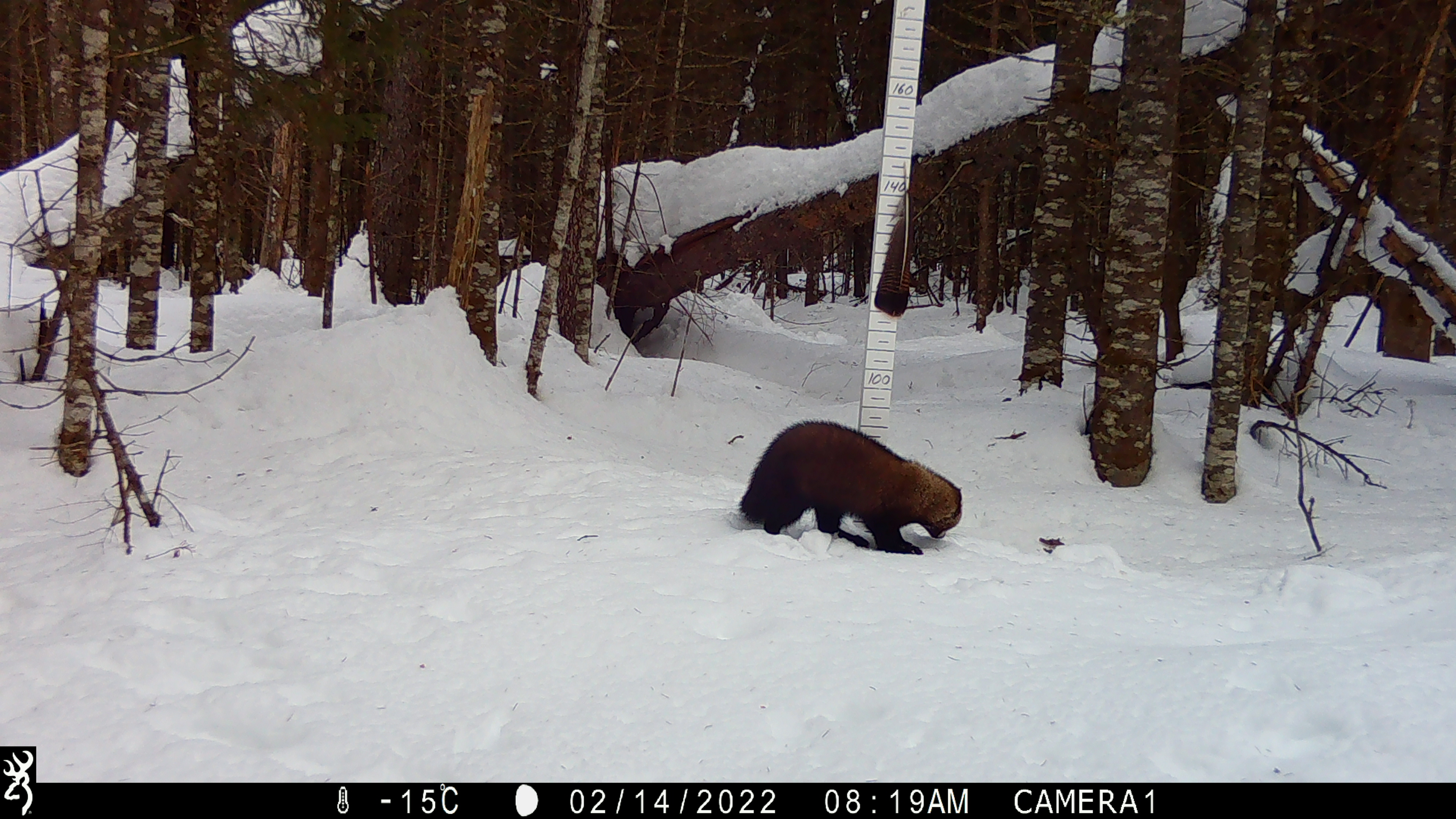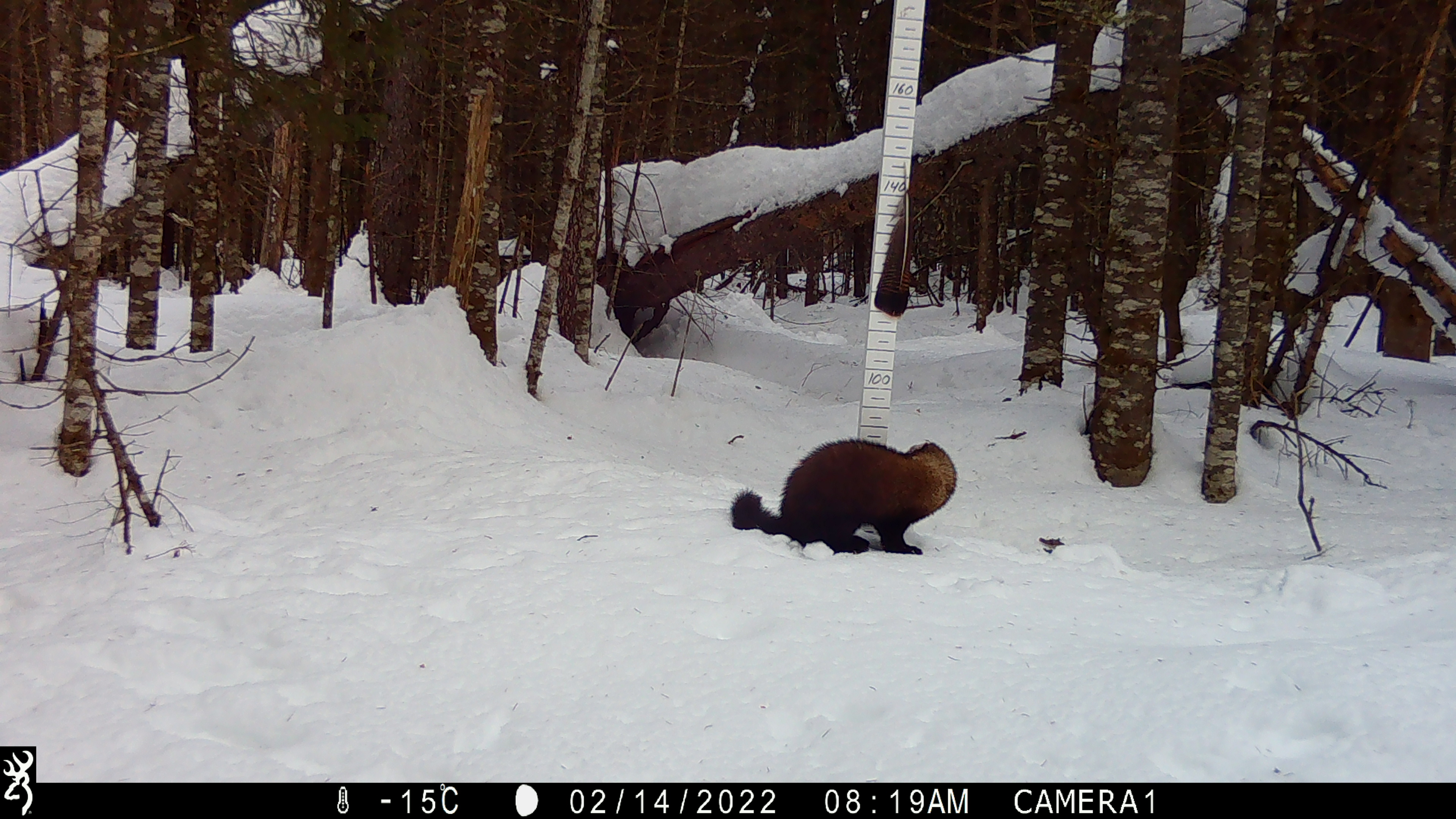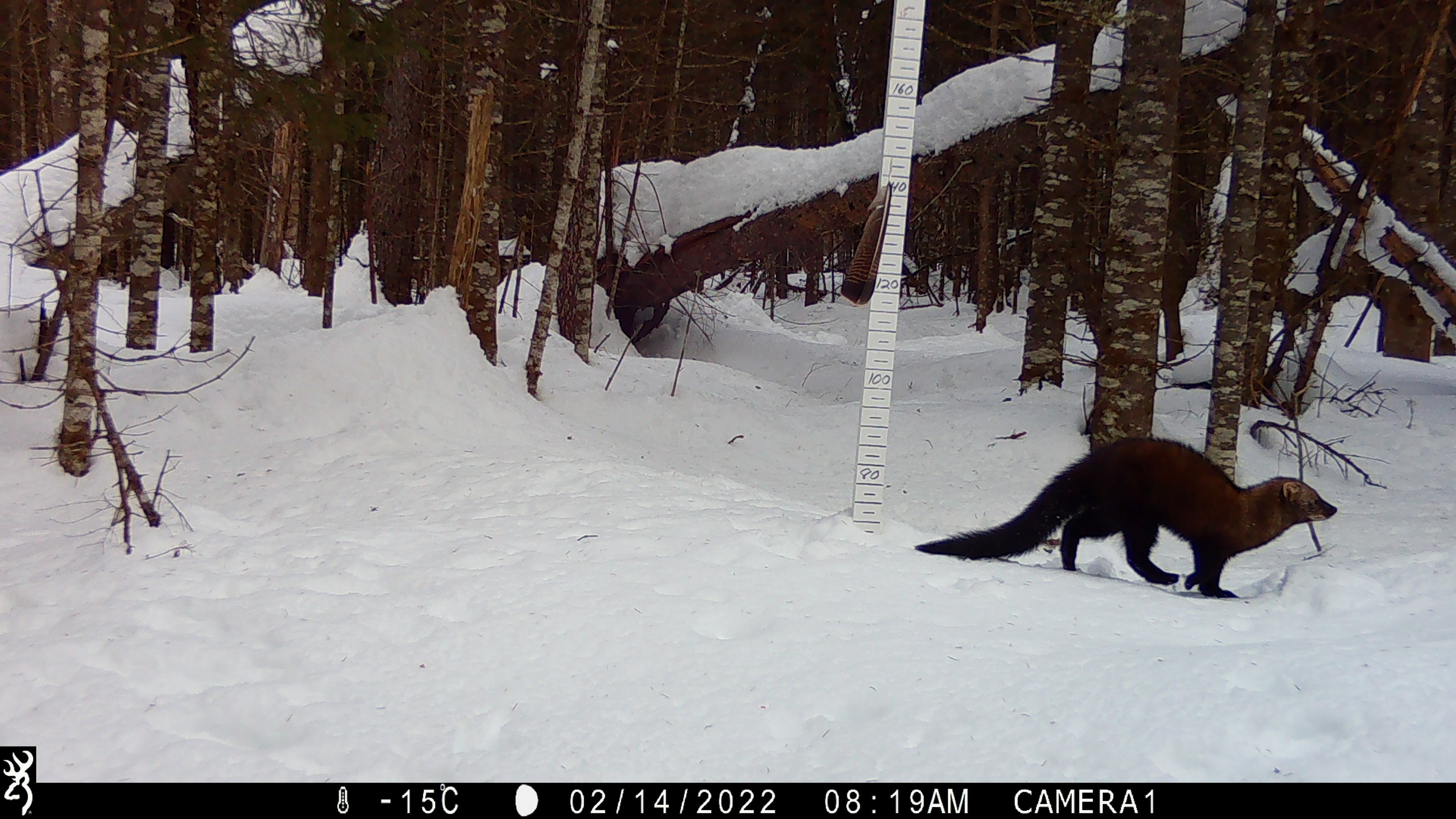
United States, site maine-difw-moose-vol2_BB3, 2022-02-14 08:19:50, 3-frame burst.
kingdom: Animalia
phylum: Chordata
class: Mammalia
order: Carnivora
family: Mustelidae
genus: Pekania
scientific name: Pekania pennanti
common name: fisher